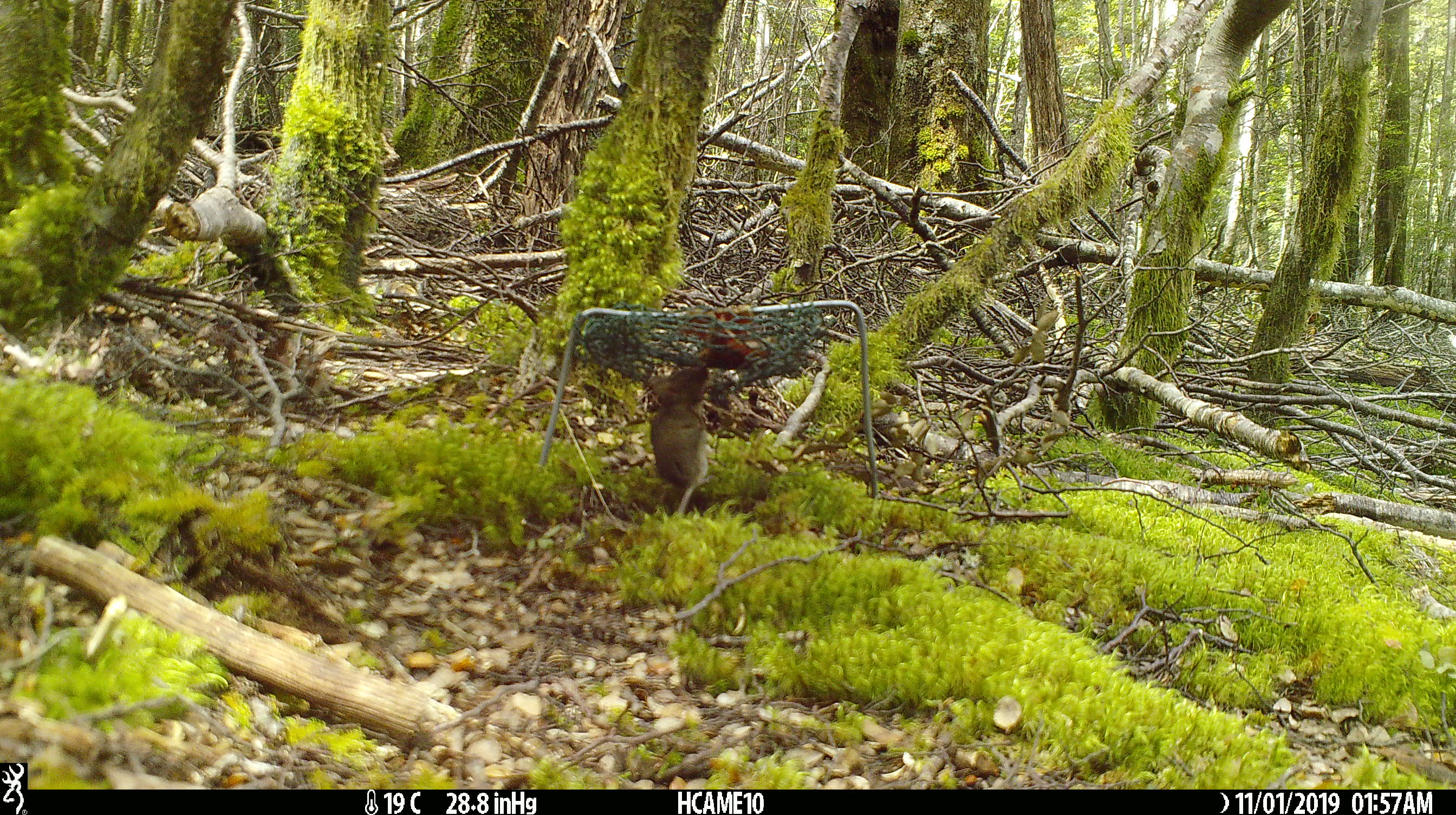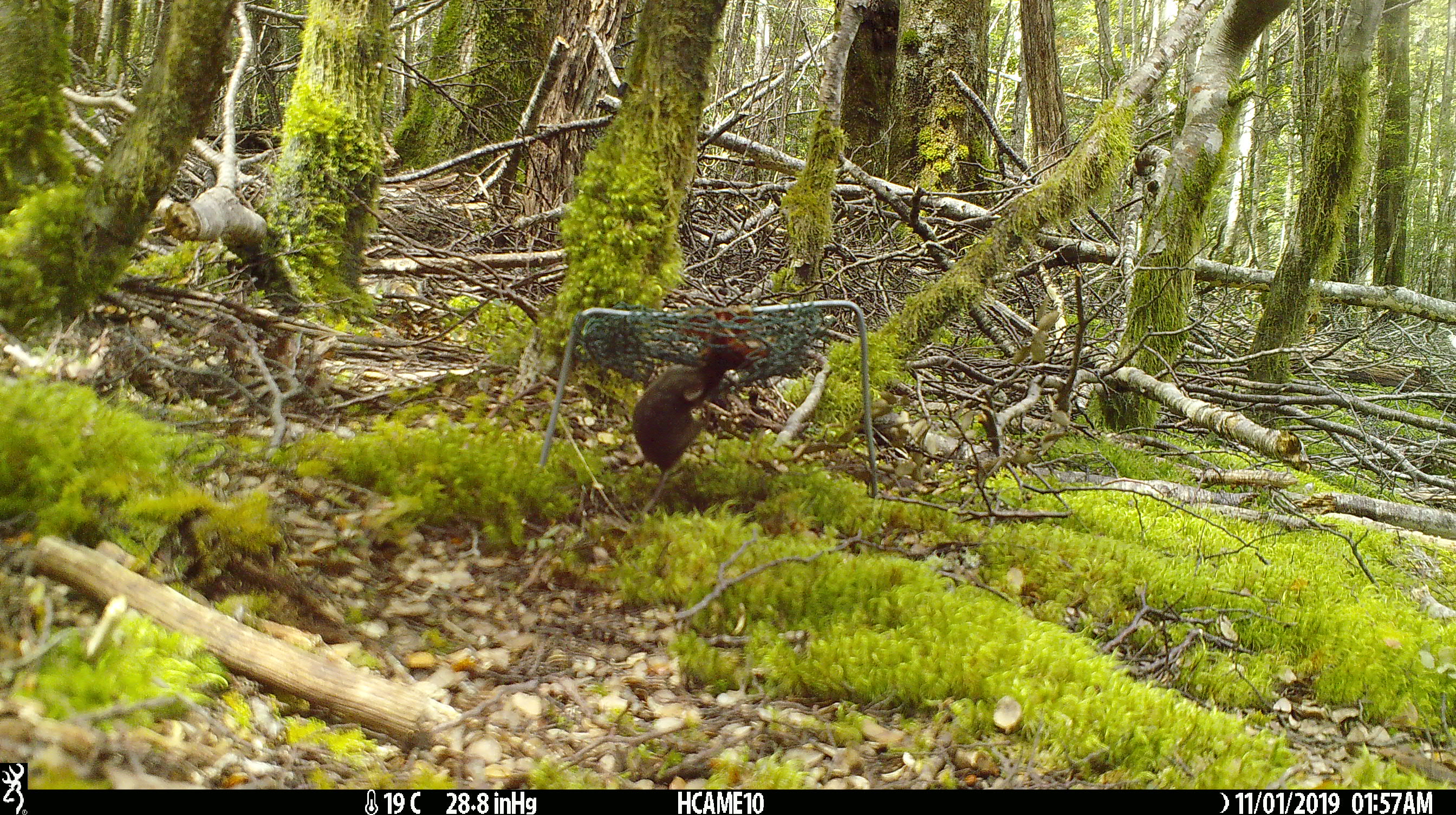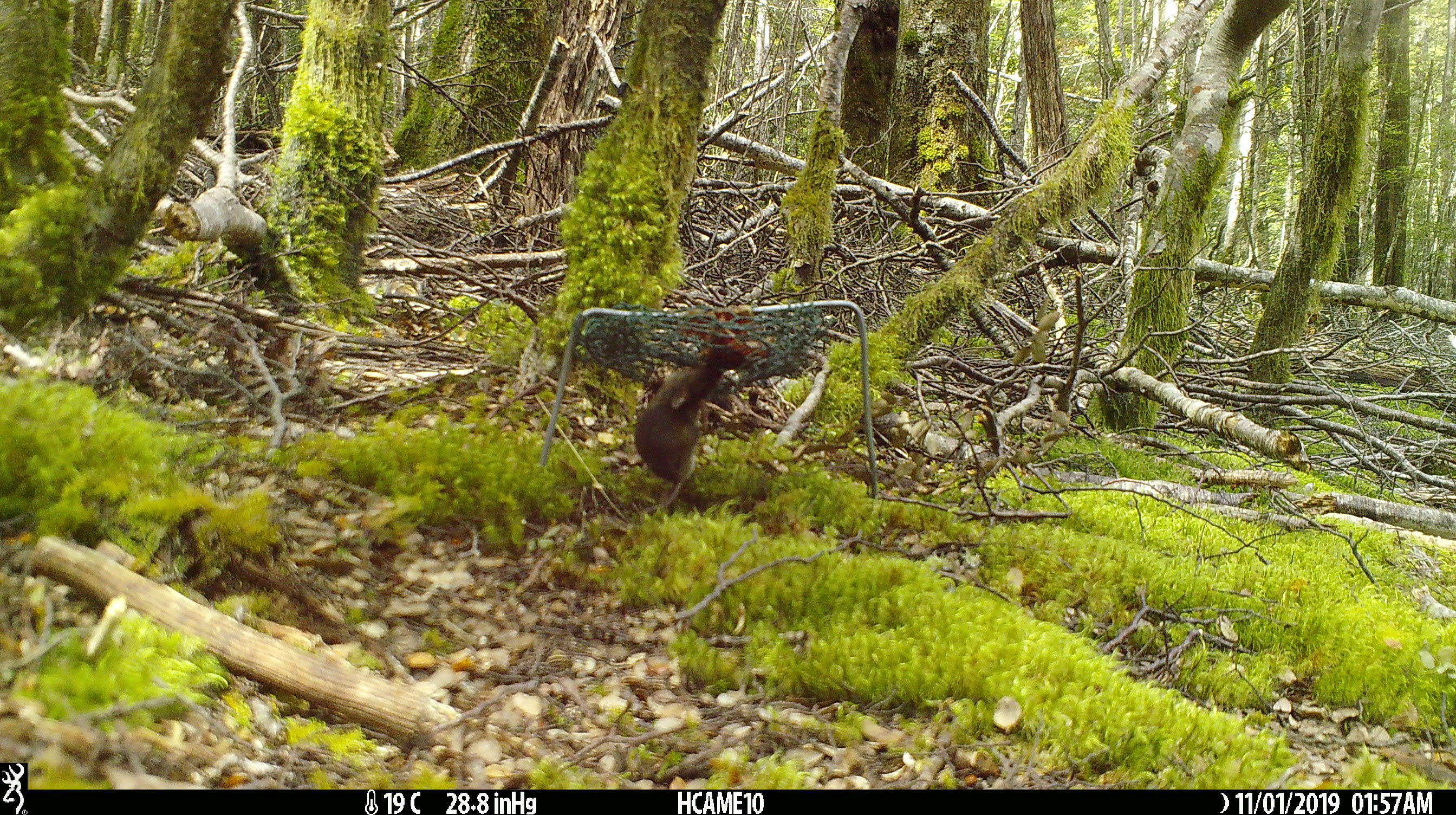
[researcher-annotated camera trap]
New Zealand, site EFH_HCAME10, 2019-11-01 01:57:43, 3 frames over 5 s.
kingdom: Animalia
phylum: Chordata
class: Mammalia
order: Rodentia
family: Muridae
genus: Mus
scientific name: Mus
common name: mouse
Mouse (Mus).